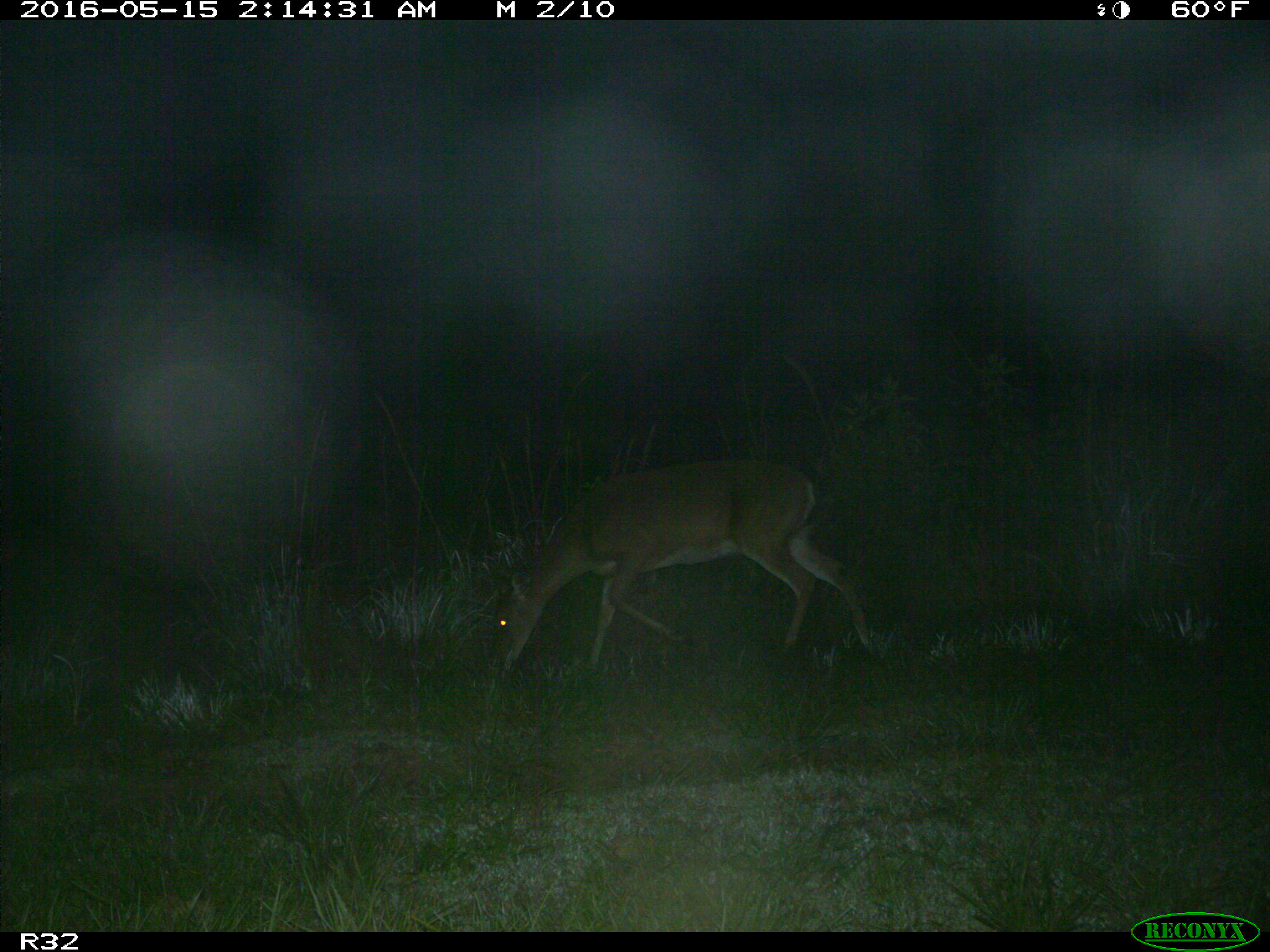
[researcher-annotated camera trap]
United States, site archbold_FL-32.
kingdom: Animalia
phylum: Chordata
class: Mammalia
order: Artiodactyla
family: Cervidae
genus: Odocoileus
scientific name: Odocoileus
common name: deer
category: unidentified deer